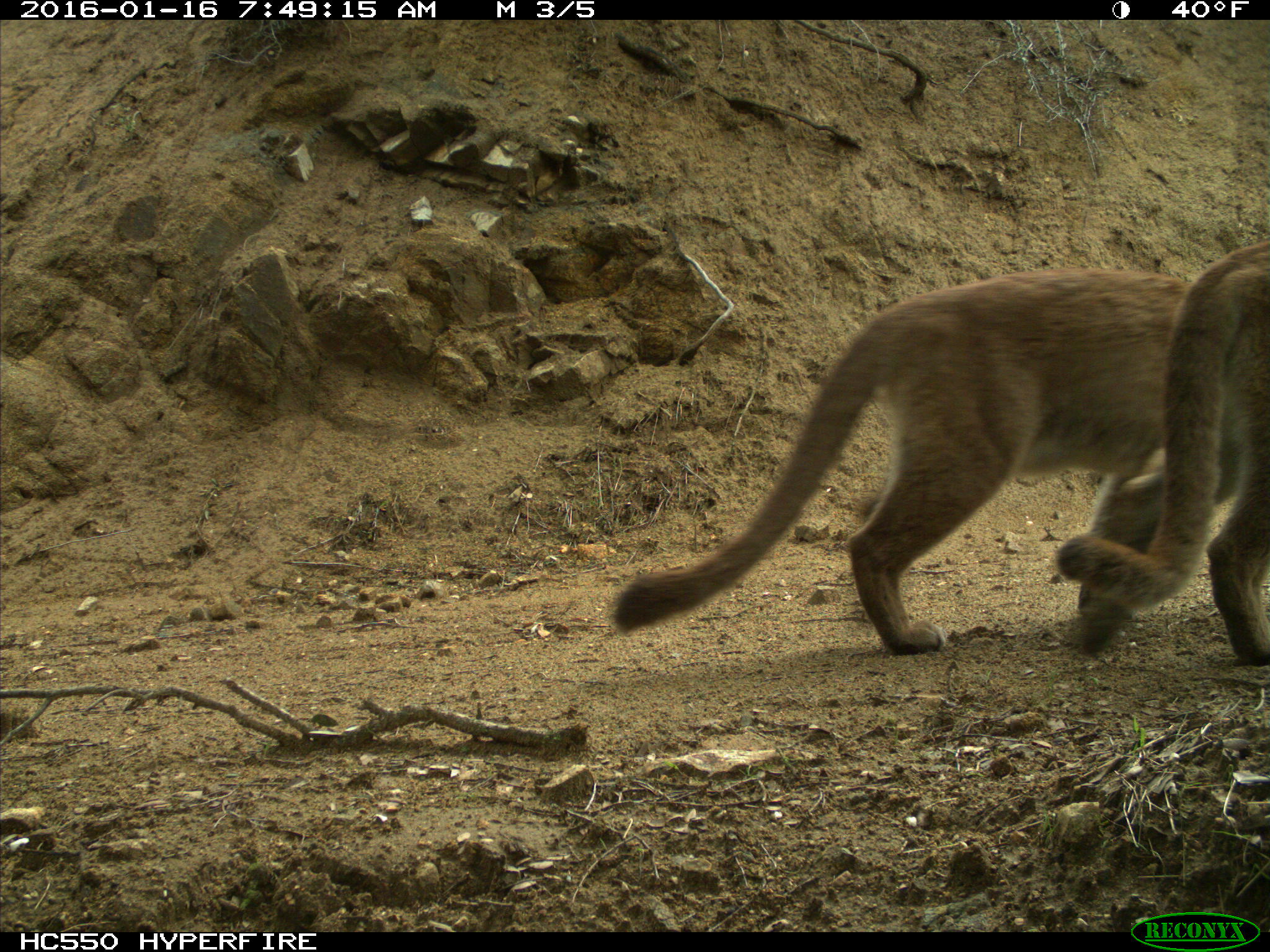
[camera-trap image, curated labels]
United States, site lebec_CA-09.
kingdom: Animalia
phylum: Chordata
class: Mammalia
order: Carnivora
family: Felidae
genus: Puma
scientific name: Puma concolor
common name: mountain lion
Puma concolor (mountain lion).